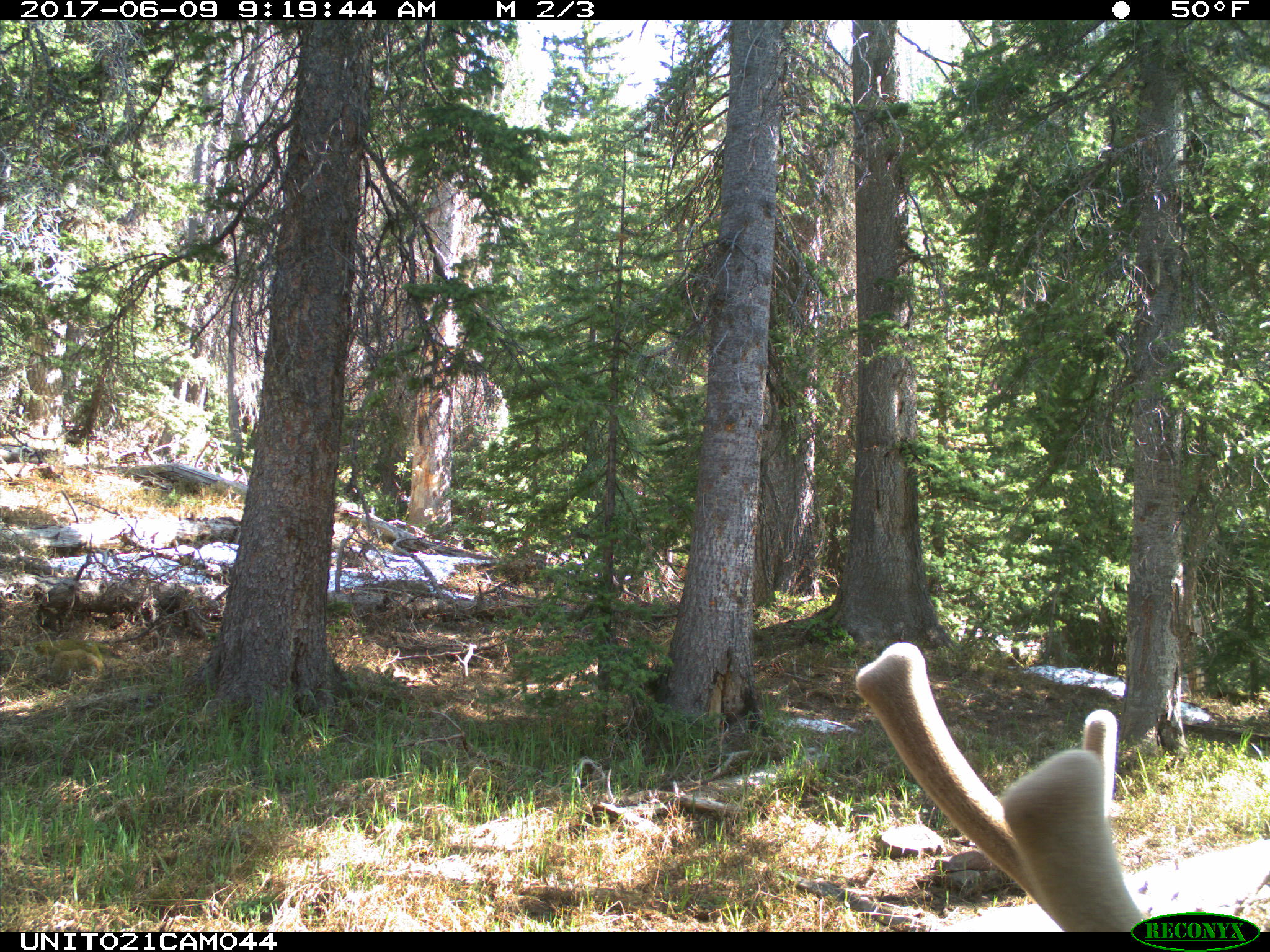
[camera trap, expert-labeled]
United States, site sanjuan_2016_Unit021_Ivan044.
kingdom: Animalia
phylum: Chordata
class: Mammalia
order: Artiodactyla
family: Cervidae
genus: Cervus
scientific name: Cervus elaphus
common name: red deer